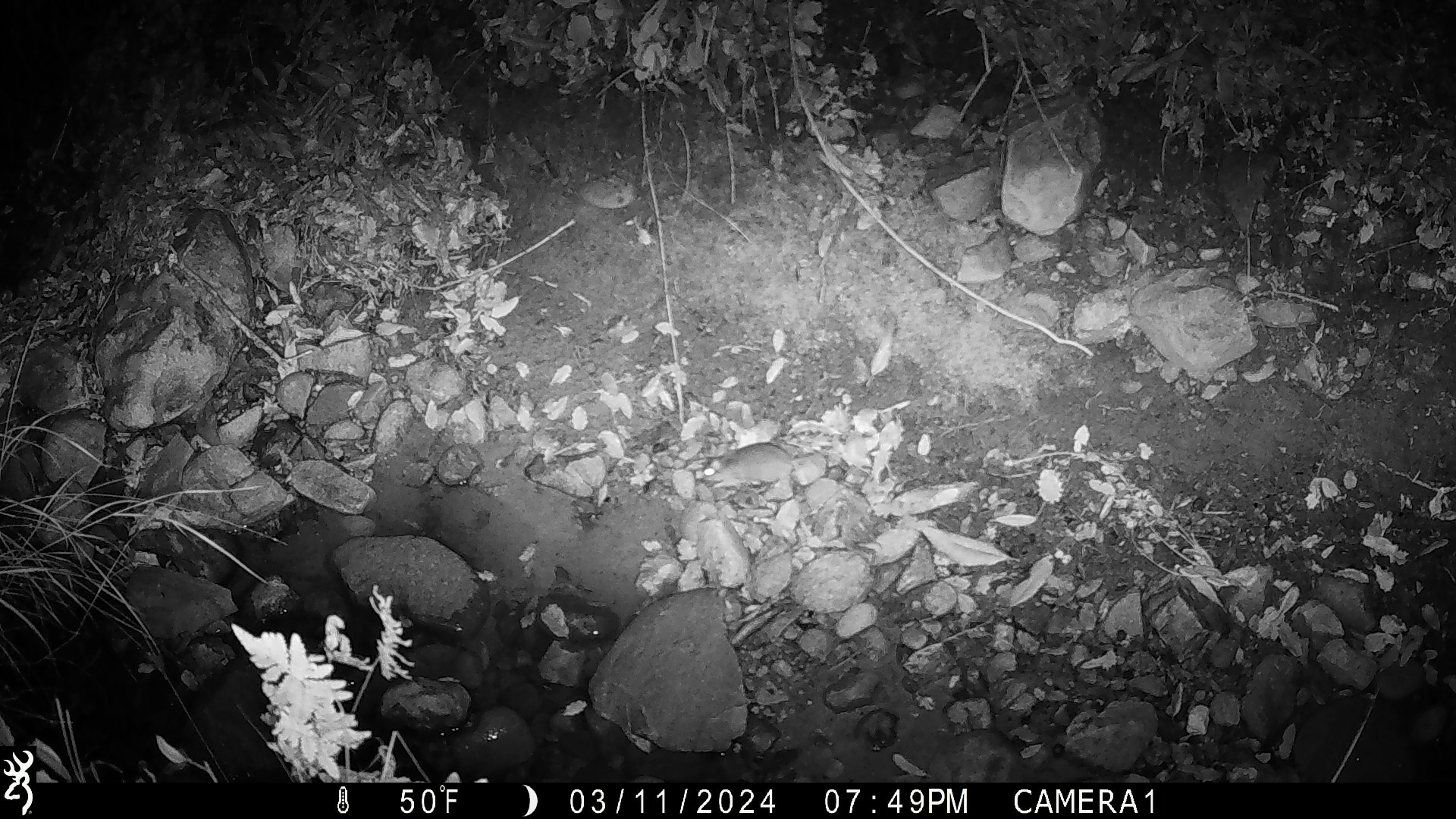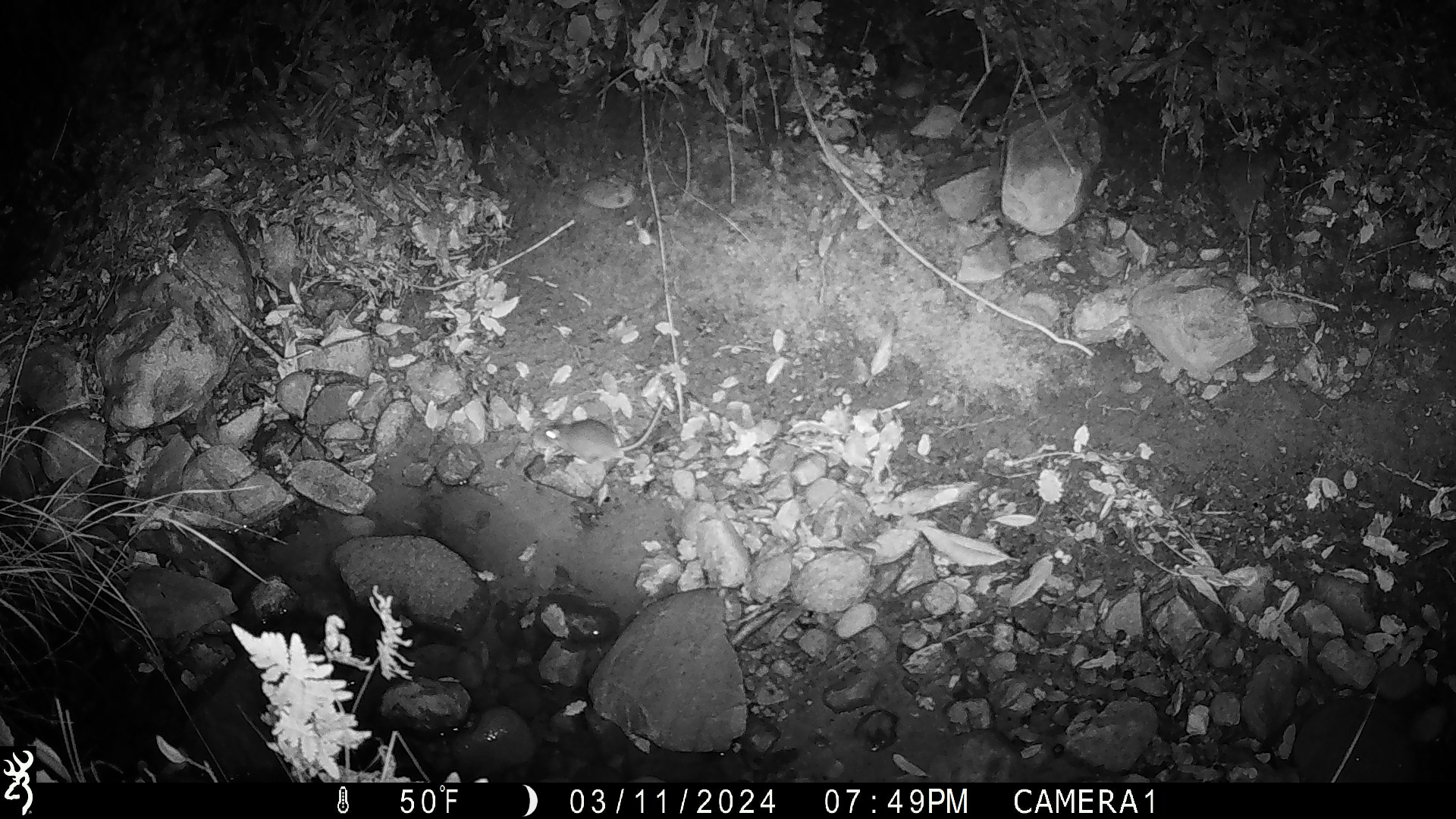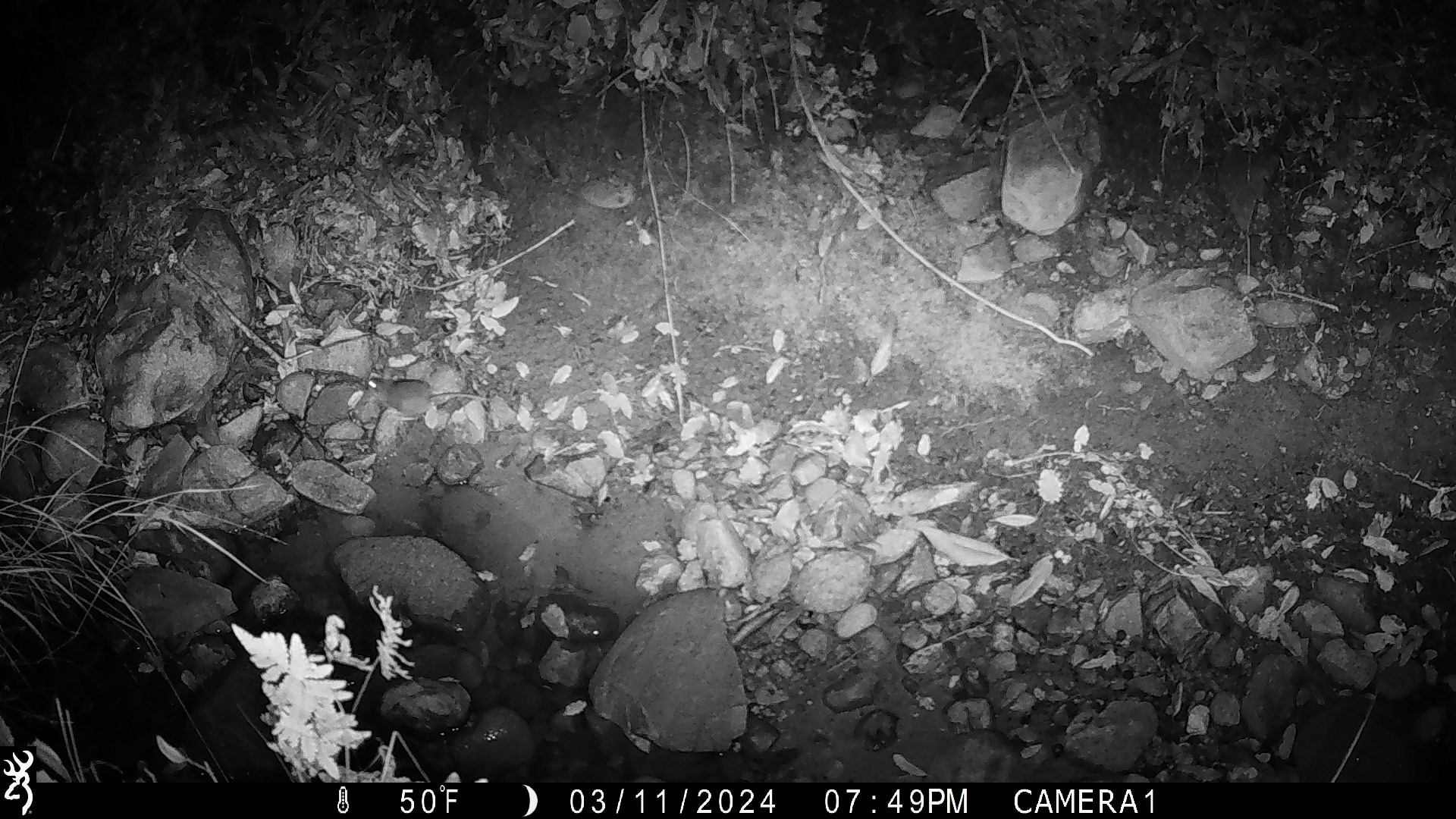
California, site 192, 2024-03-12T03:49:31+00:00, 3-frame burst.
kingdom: Animalia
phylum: Chordata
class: Mammalia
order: Rodentia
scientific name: Rodentia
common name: mouse or rat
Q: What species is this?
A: Mouse or rat (Rodentia).